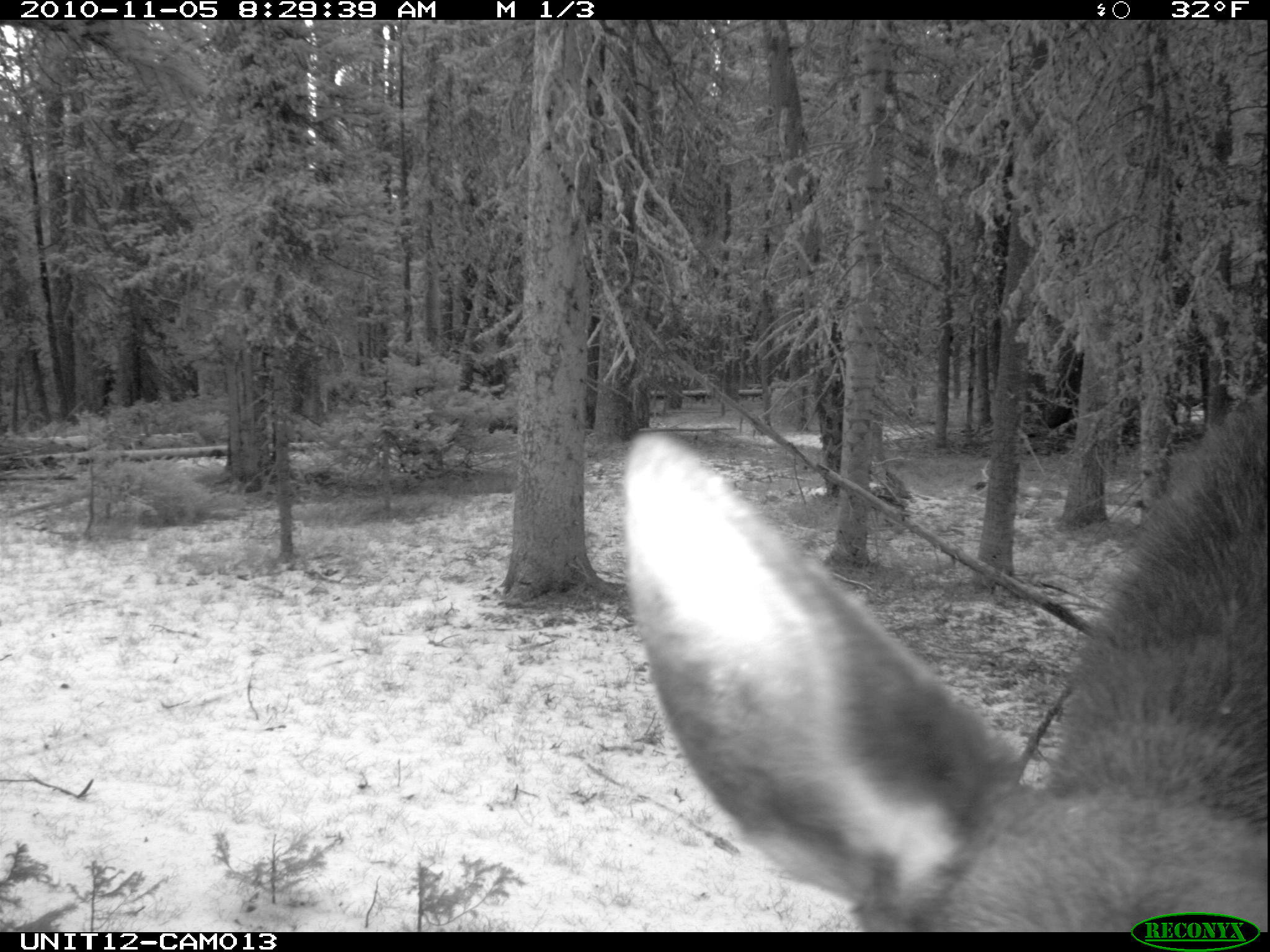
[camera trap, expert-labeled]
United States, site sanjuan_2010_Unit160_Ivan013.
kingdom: Animalia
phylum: Chordata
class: Mammalia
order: Artiodactyla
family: Cervidae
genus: Alces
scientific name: Alces alces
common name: moose